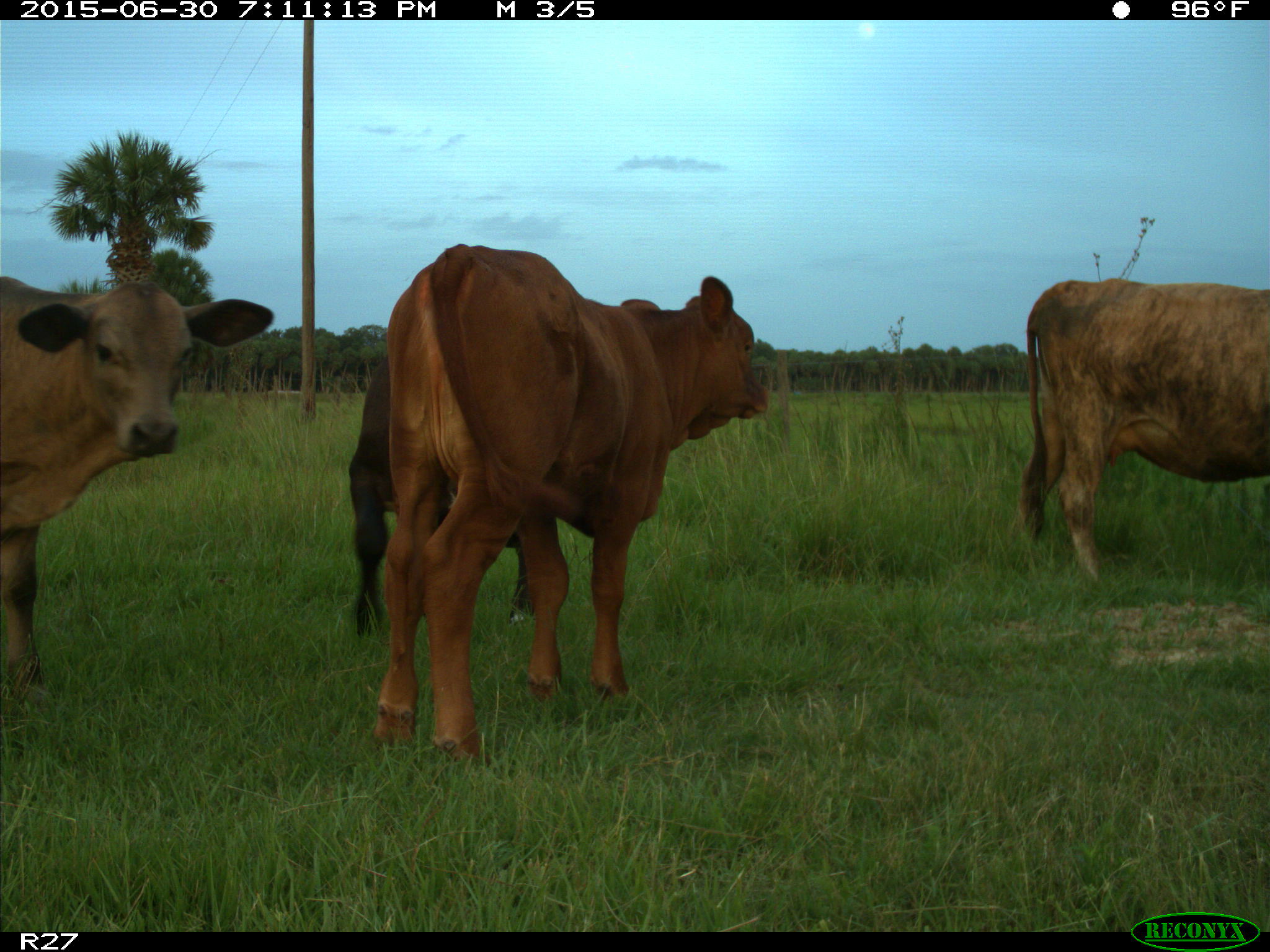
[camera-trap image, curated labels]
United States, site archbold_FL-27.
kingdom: Animalia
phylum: Chordata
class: Mammalia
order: Artiodactyla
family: Bovidae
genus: Bos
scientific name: Bos taurus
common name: domestic cow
Bos taurus (domestic cow).